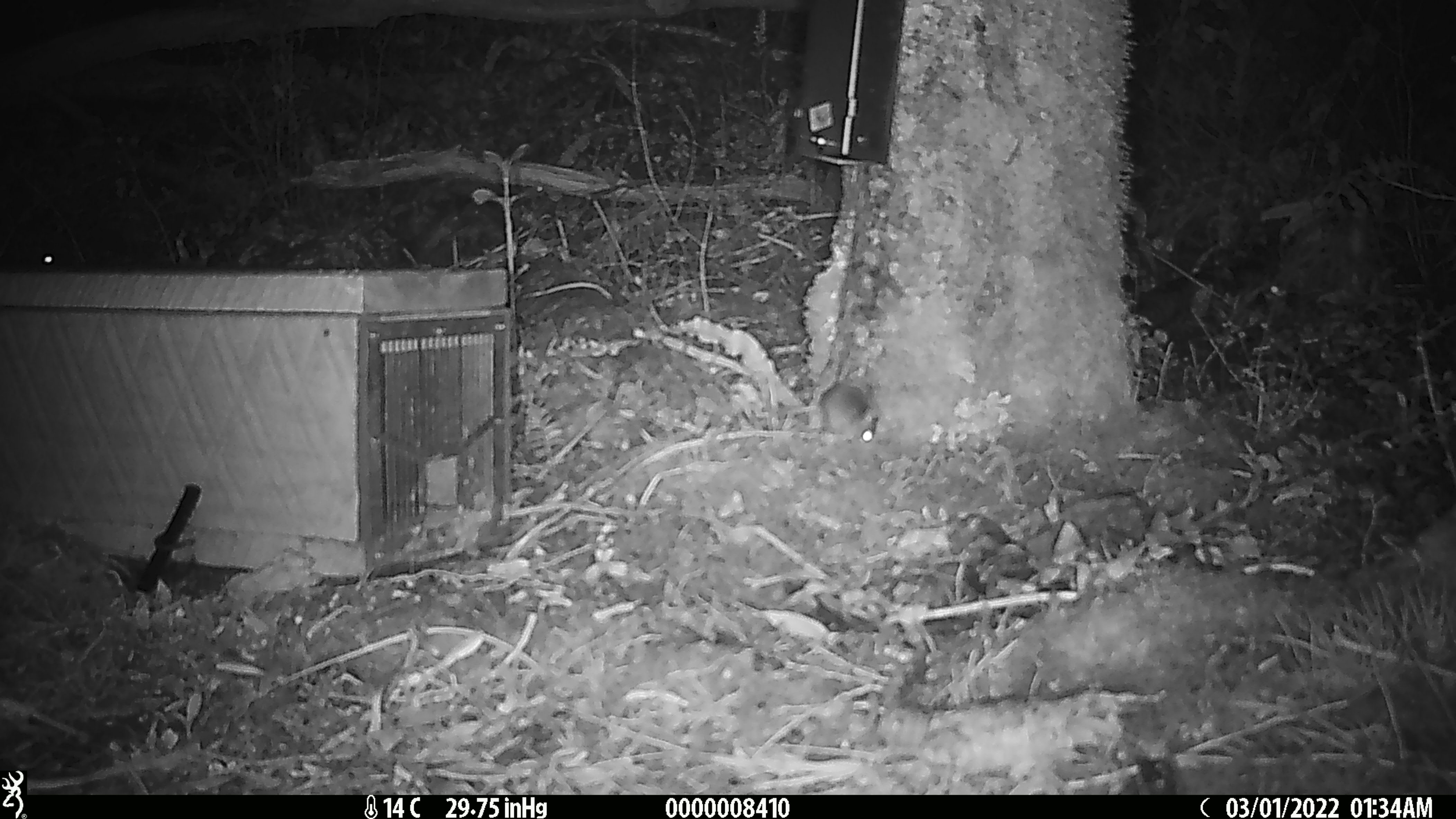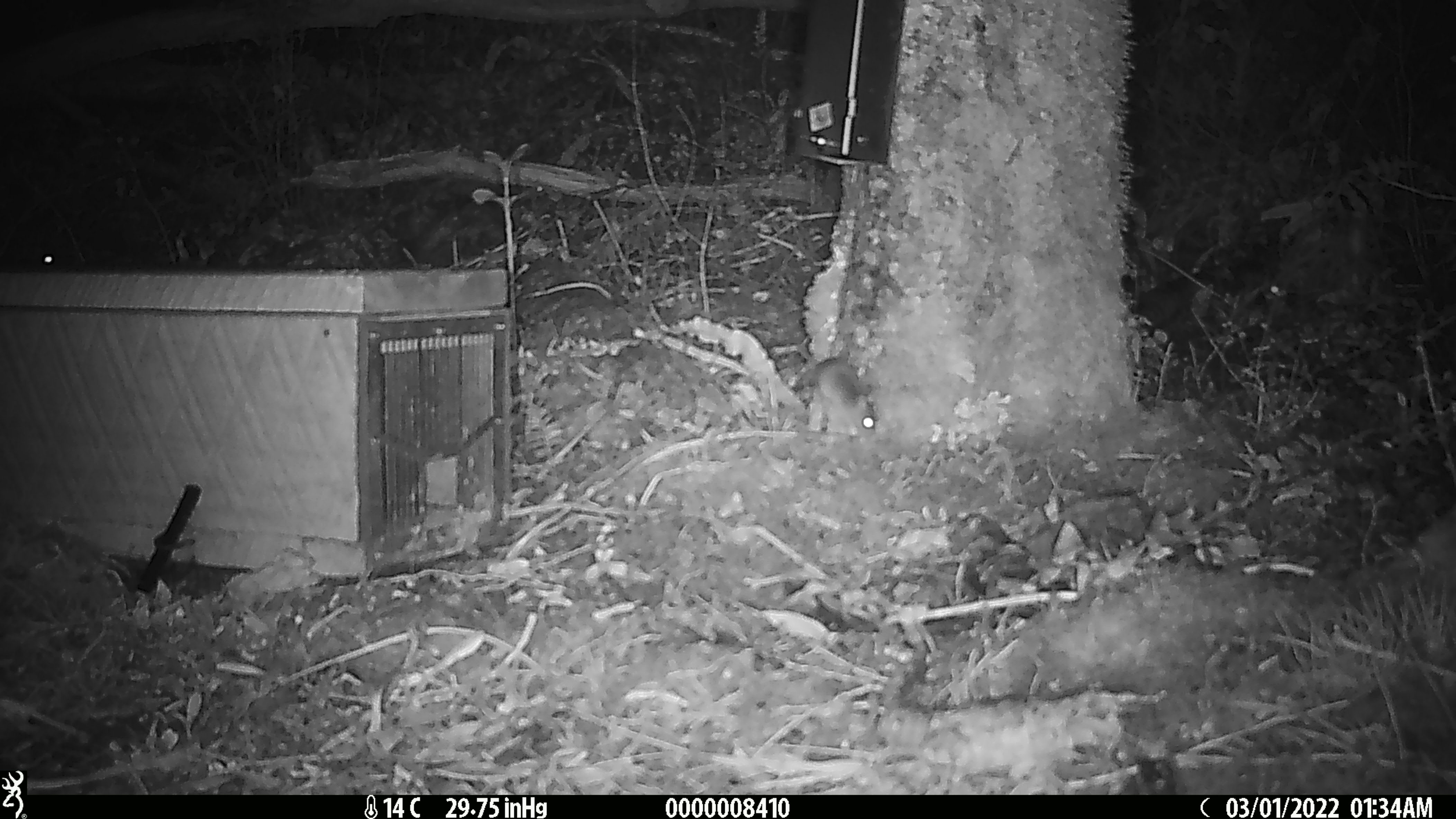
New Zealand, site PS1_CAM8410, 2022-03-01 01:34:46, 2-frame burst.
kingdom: Animalia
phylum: Chordata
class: Mammalia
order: Rodentia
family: Muridae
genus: Mus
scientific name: Mus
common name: mouse